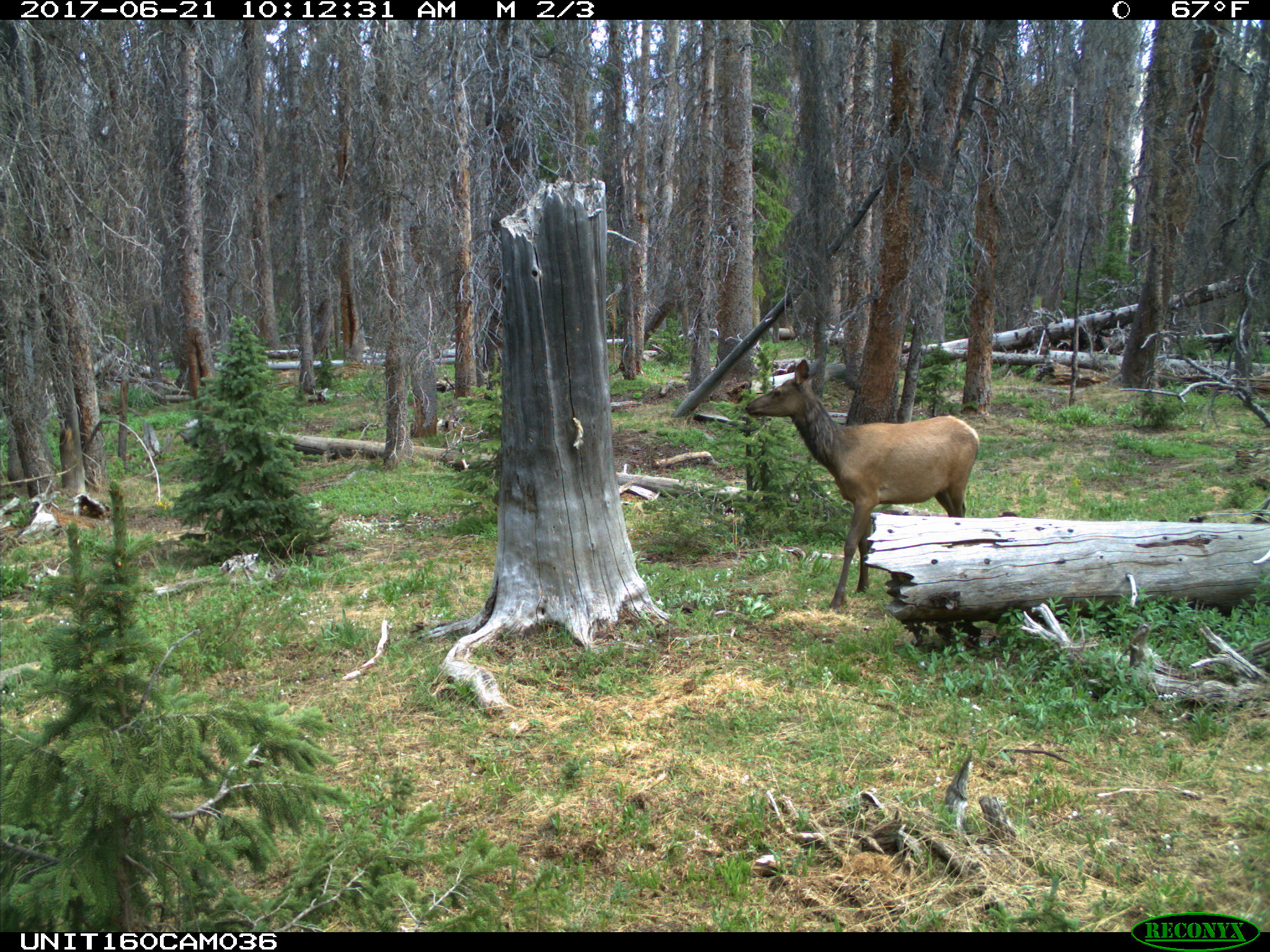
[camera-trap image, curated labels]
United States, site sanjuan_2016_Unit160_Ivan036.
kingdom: Animalia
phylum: Chordata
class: Mammalia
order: Artiodactyla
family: Cervidae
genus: Cervus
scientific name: Cervus elaphus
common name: red deer